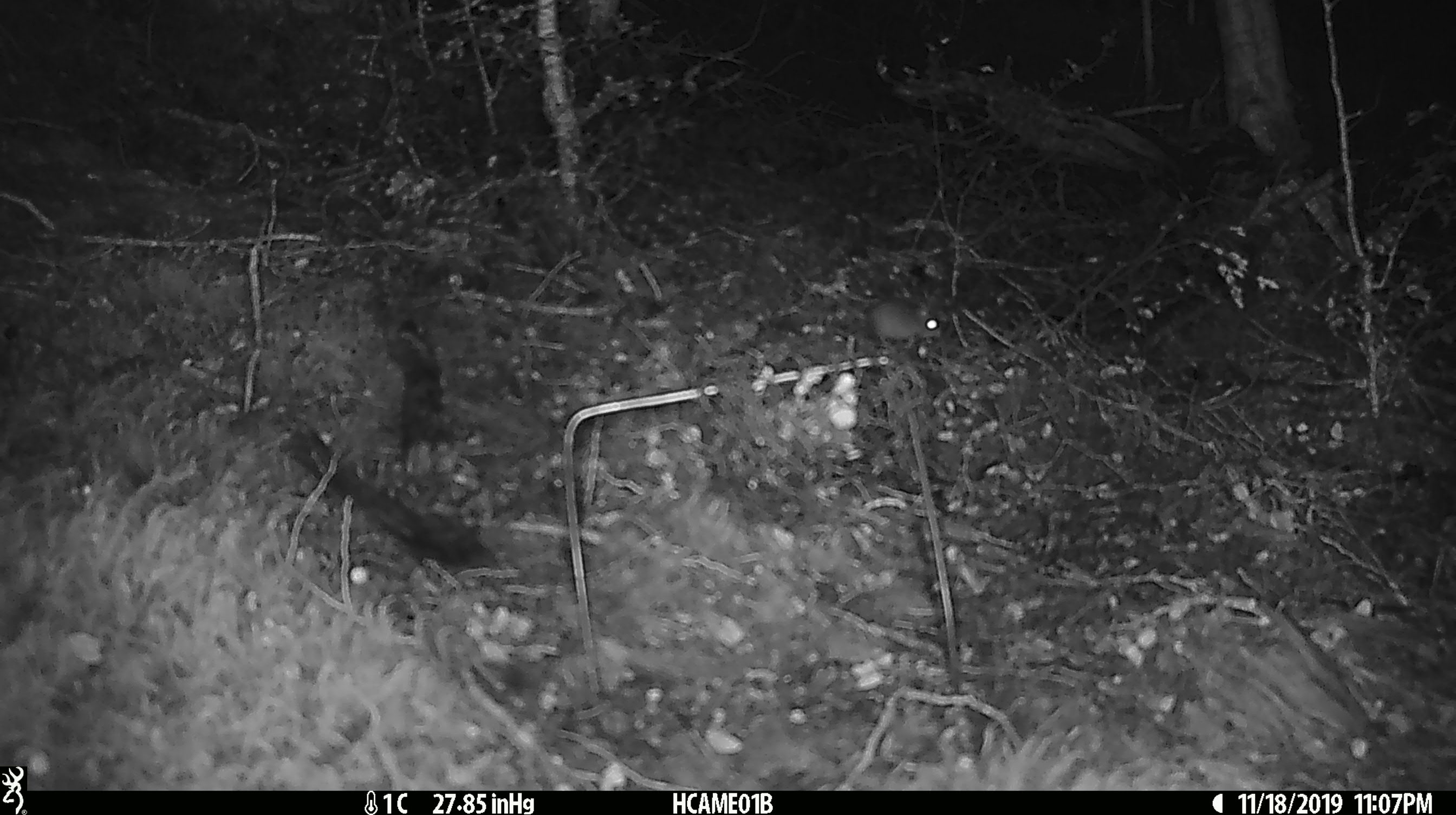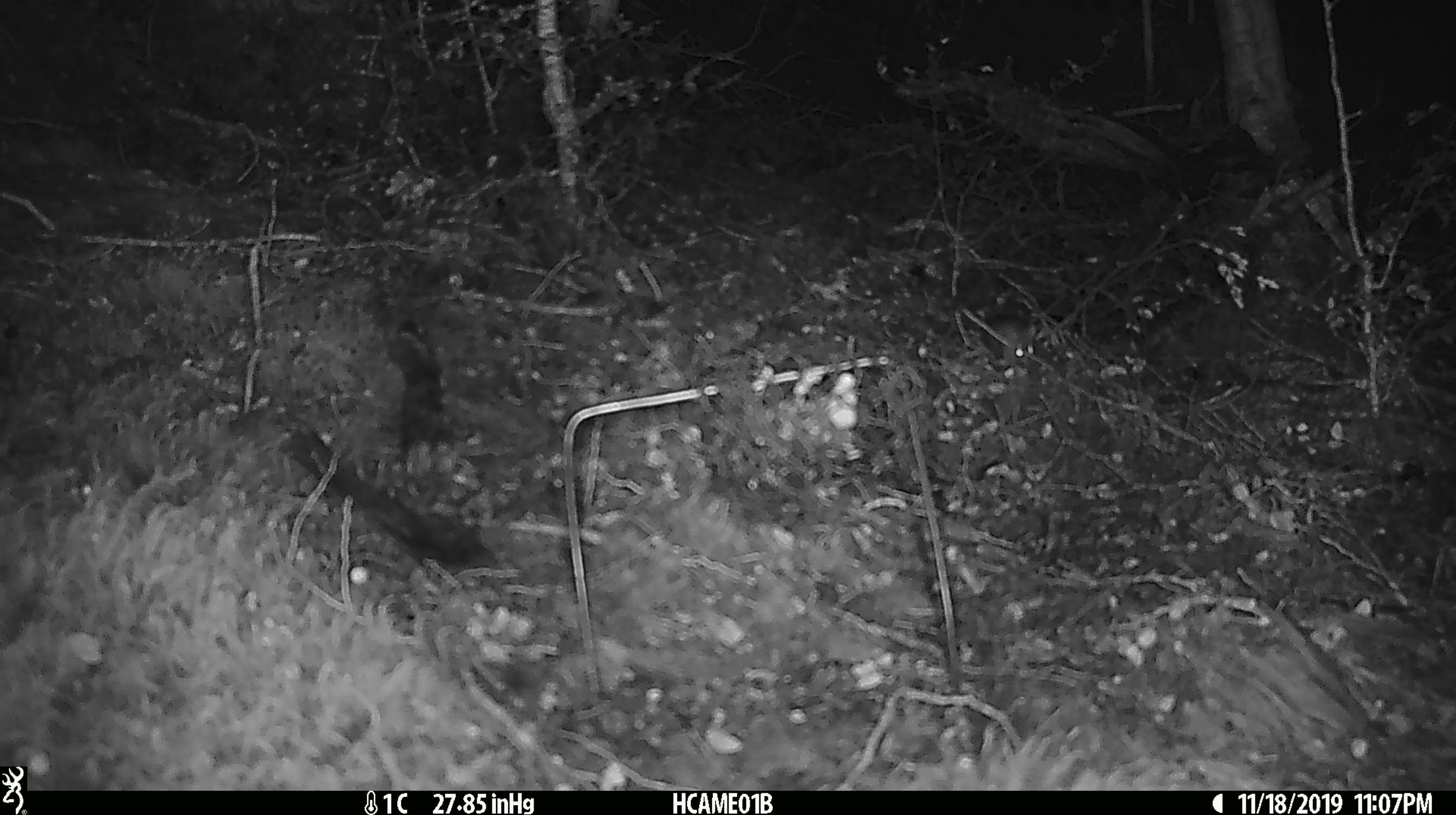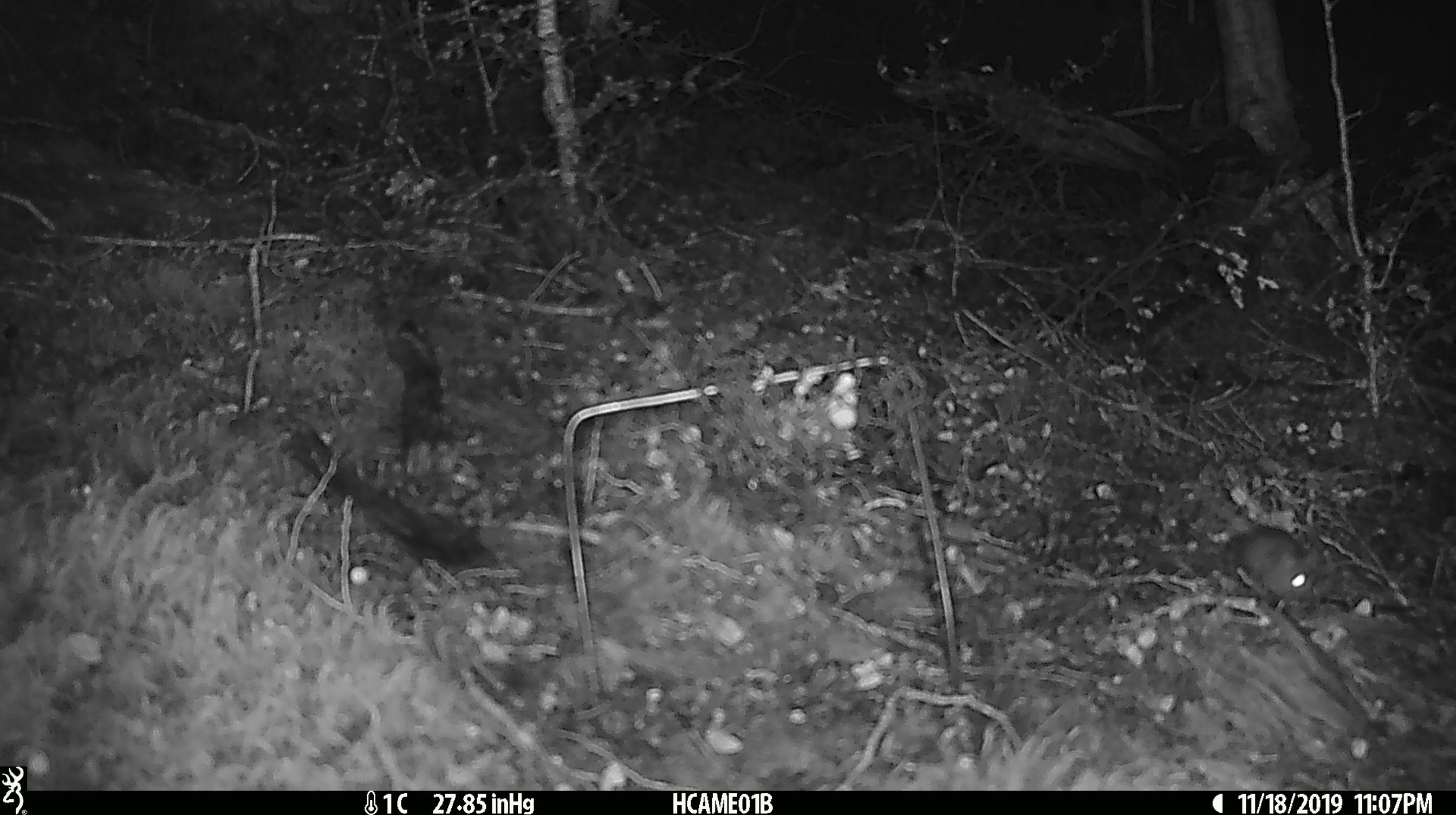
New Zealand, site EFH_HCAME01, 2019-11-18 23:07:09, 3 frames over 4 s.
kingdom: Animalia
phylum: Chordata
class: Mammalia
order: Rodentia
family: Muridae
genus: Mus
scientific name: Mus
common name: mouse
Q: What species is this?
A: Mouse (Mus).